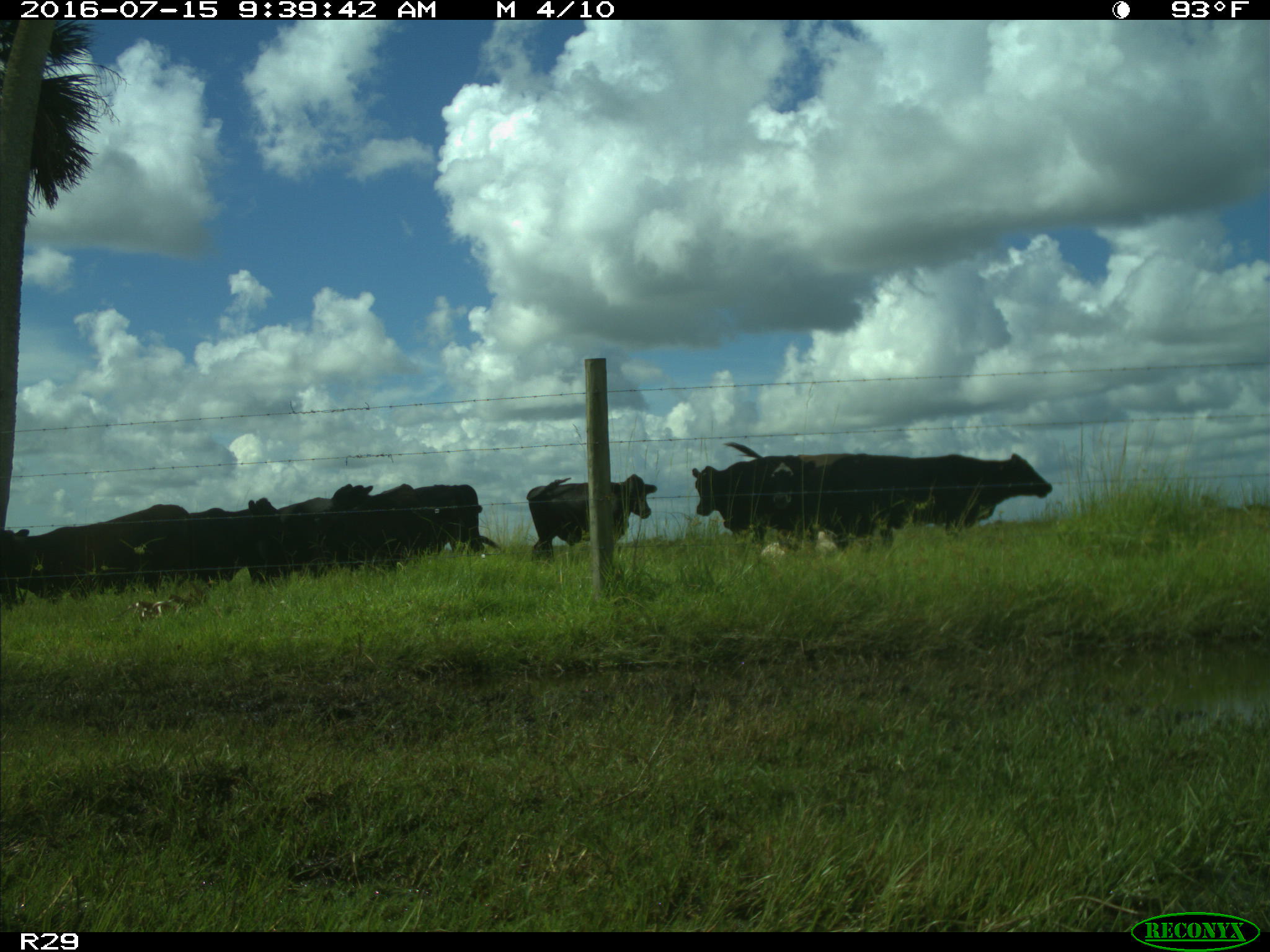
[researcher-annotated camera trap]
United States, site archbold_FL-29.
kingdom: Animalia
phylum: Chordata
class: Mammalia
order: Artiodactyla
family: Bovidae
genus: Bos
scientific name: Bos taurus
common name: domestic cow